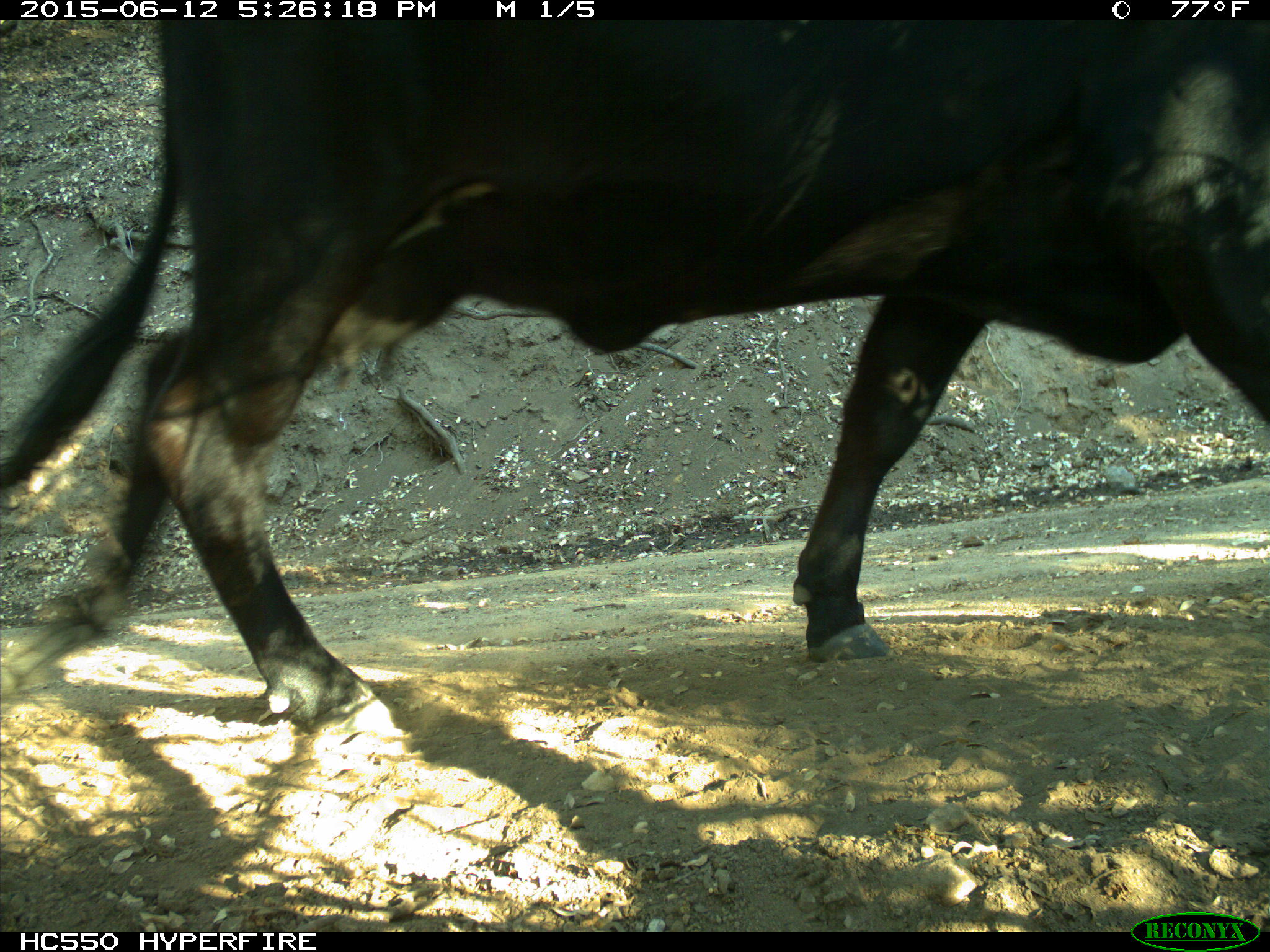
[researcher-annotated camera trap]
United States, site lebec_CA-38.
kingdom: Animalia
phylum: Chordata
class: Mammalia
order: Artiodactyla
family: Bovidae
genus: Bos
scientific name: Bos taurus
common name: domestic cow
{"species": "Bos taurus (domestic cow)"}